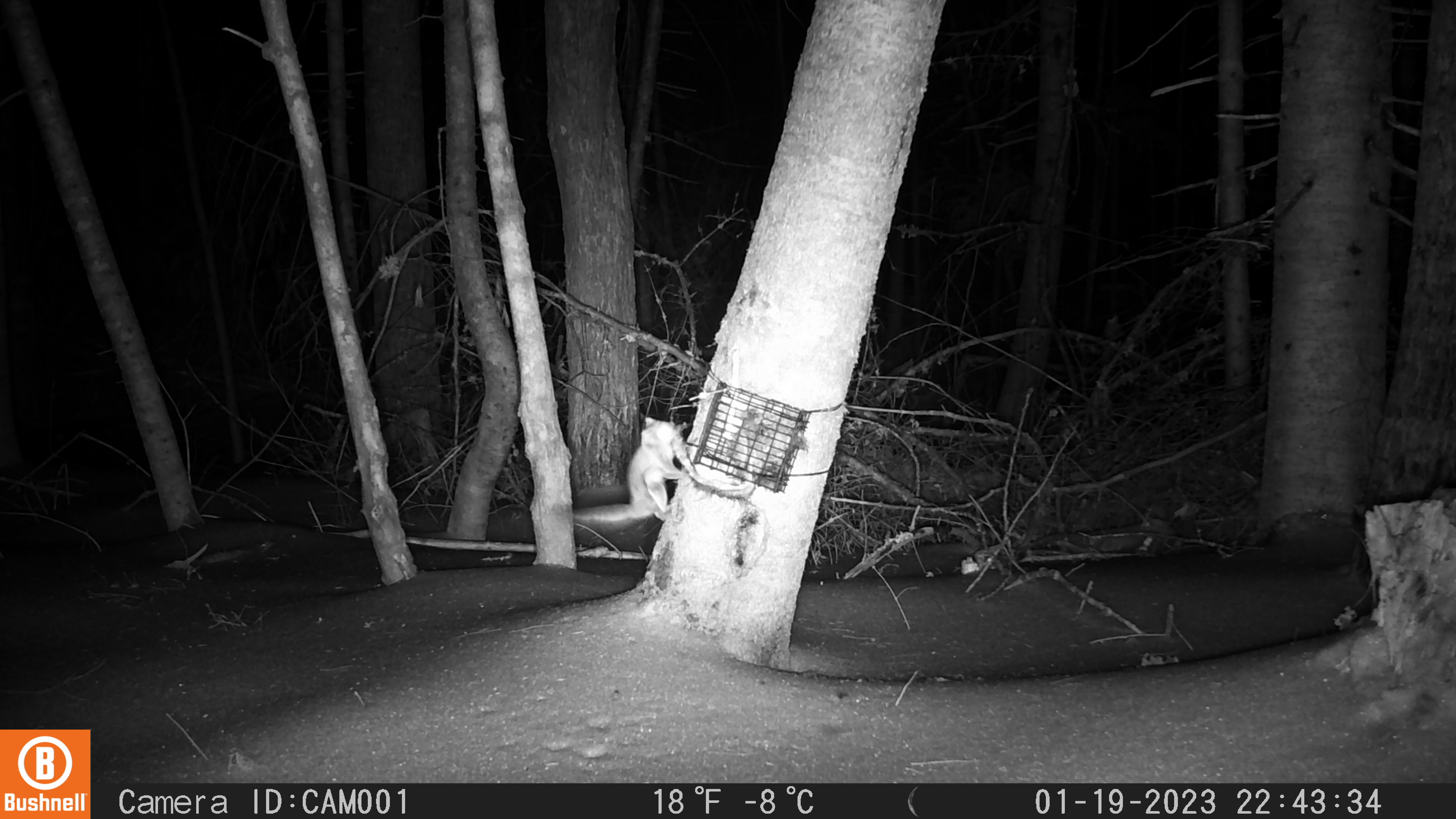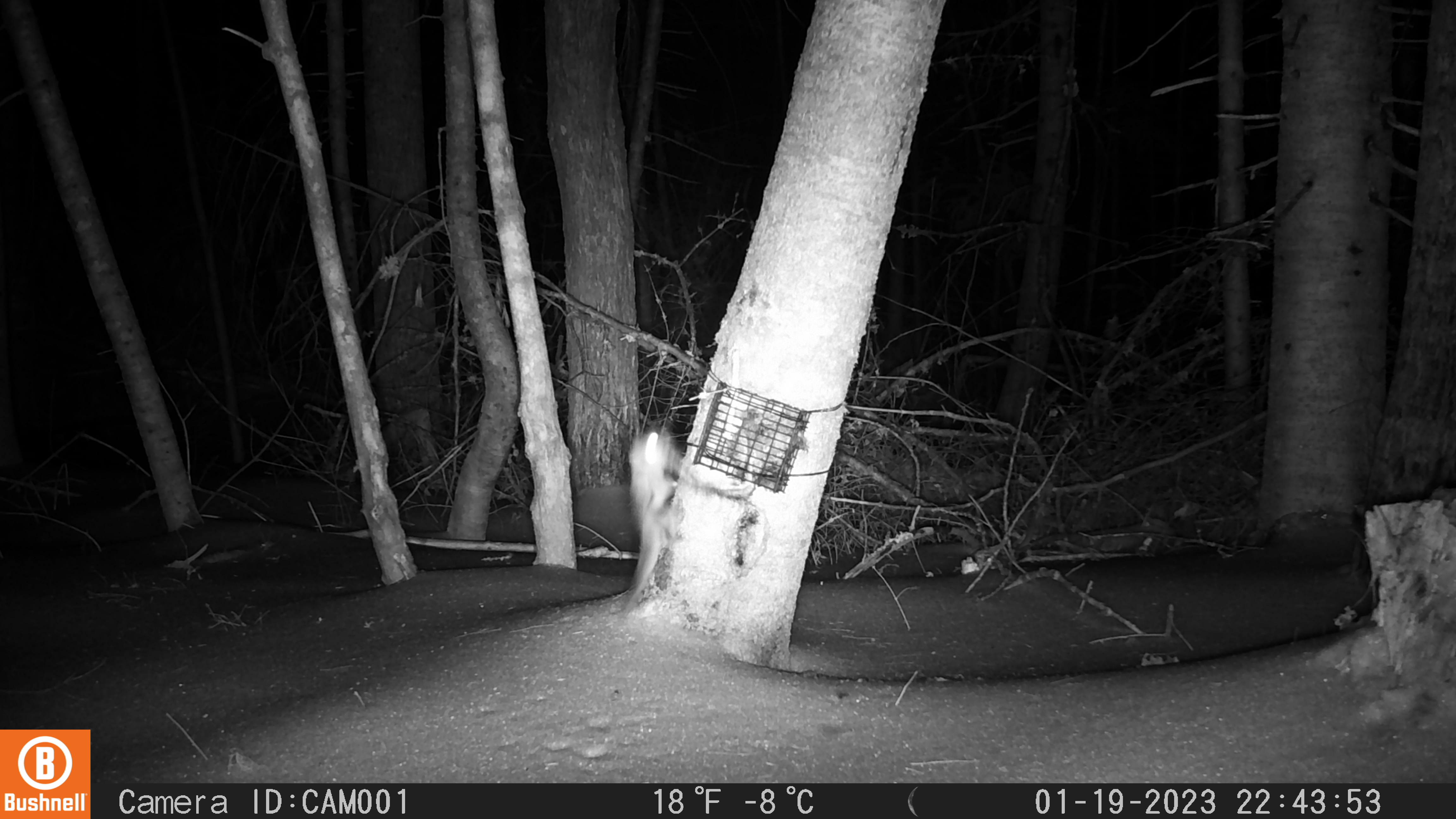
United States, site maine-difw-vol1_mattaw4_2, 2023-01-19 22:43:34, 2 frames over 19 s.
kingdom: Animalia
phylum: Chordata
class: Mammalia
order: Rodentia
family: Sciuridae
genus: Glaucomys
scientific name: Glaucomys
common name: flying squirrel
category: flying squirrel sp.